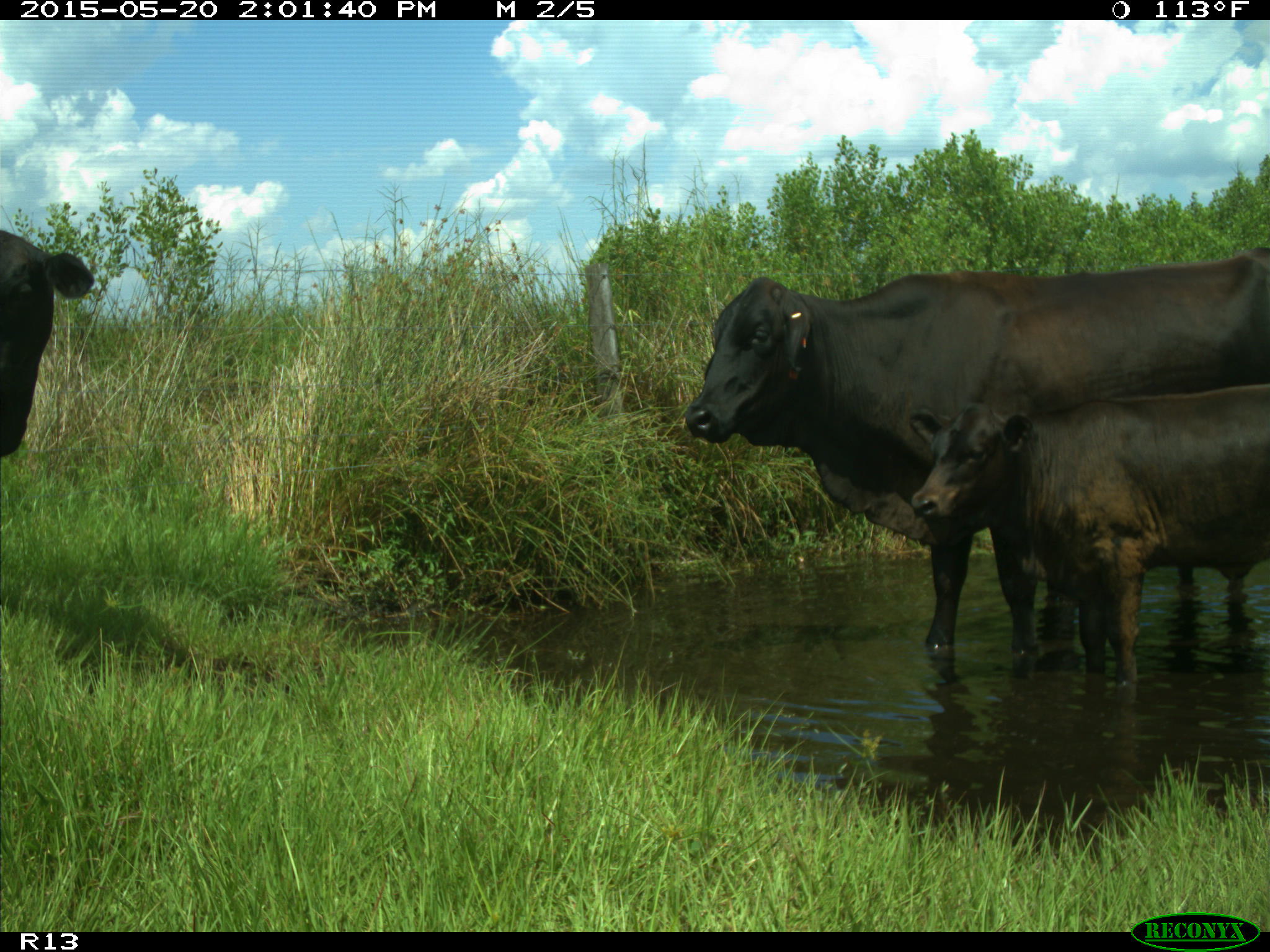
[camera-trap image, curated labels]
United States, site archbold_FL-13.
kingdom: Animalia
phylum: Chordata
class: Mammalia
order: Artiodactyla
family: Bovidae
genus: Bos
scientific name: Bos taurus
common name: domestic cow